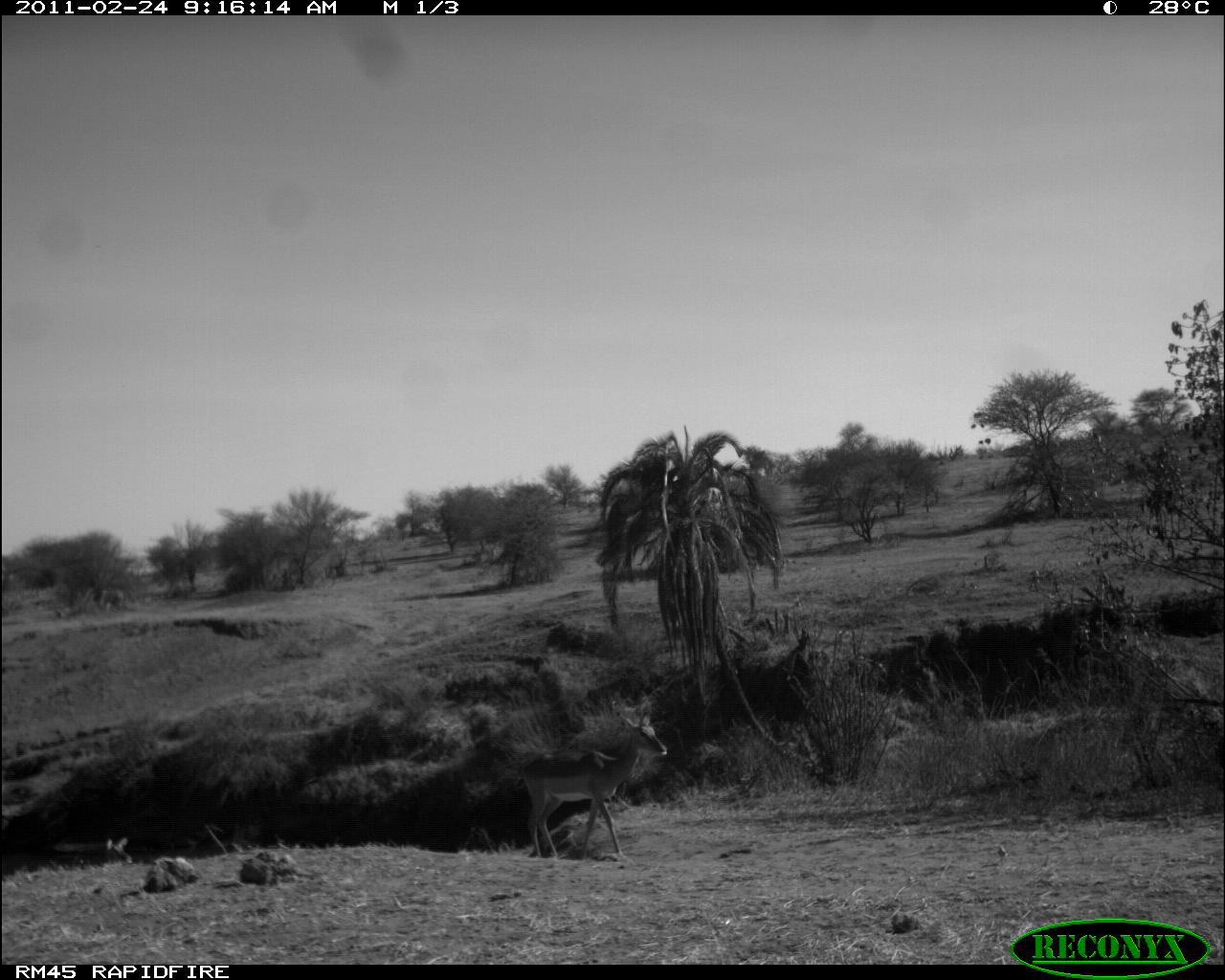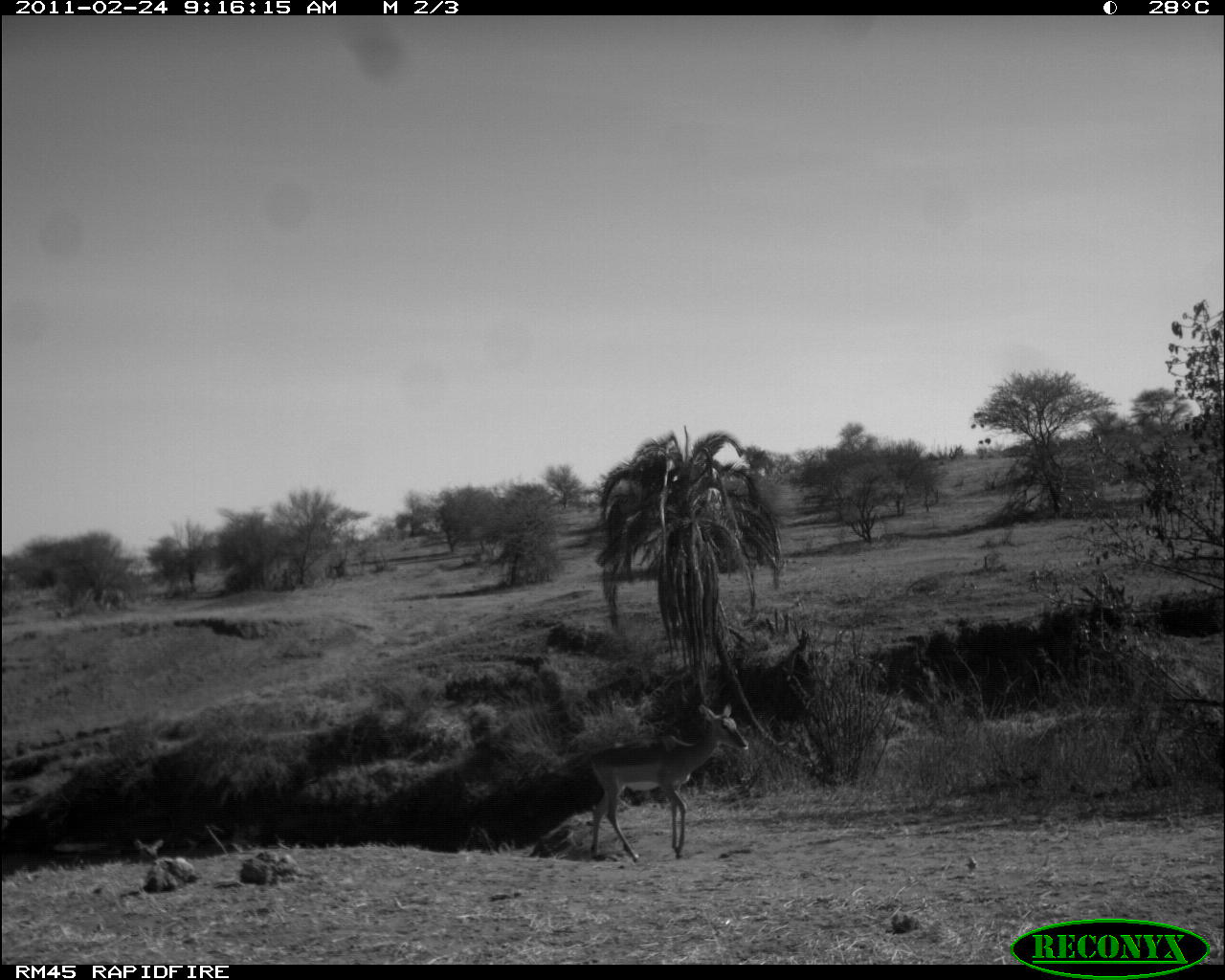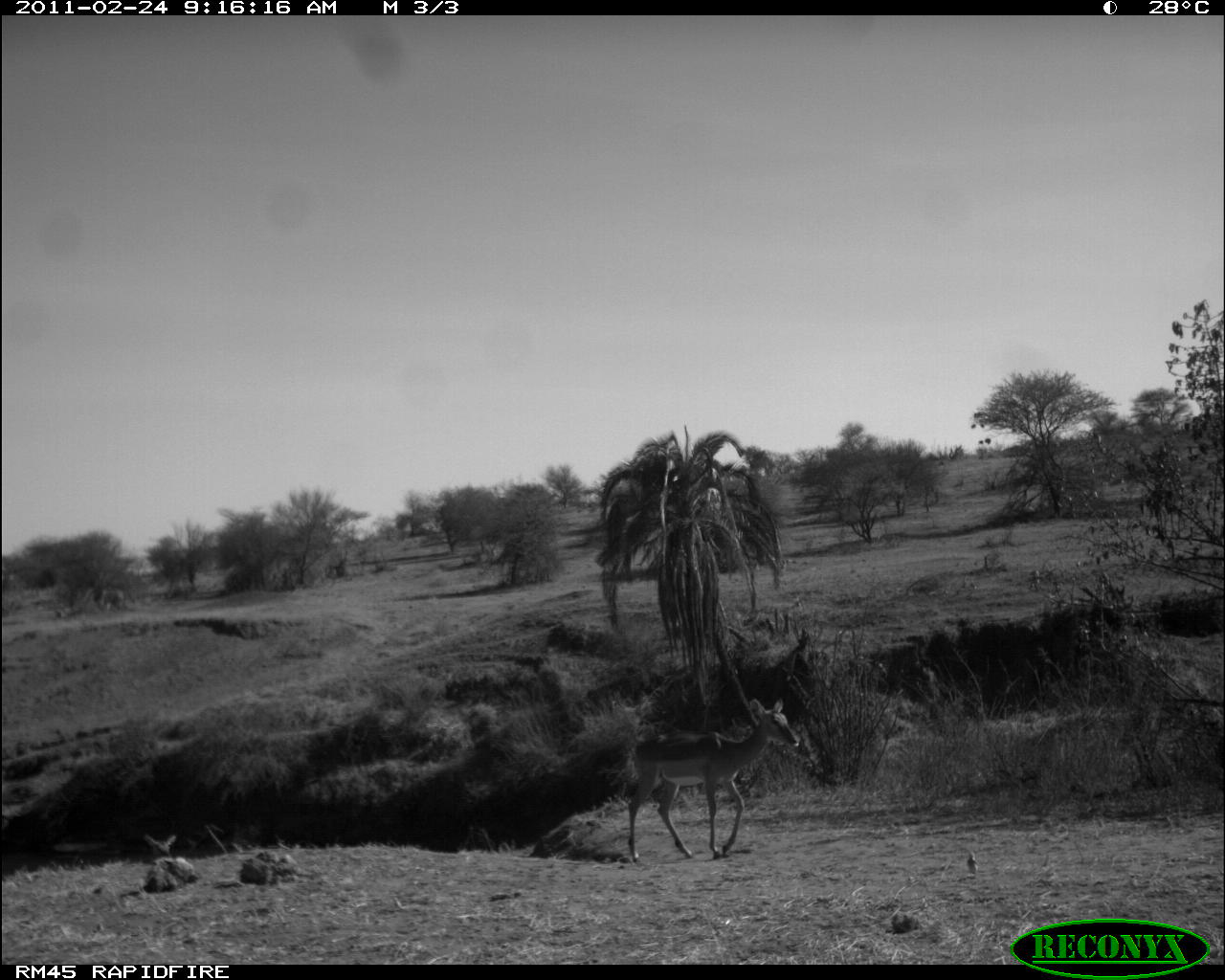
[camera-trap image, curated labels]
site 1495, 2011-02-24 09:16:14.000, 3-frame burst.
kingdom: Animalia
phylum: Chordata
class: Mammalia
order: Artiodactyla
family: Bovidae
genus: Aepyceros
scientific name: Aepyceros melampus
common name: impala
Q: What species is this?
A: Aepyceros melampus (impala).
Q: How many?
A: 2.